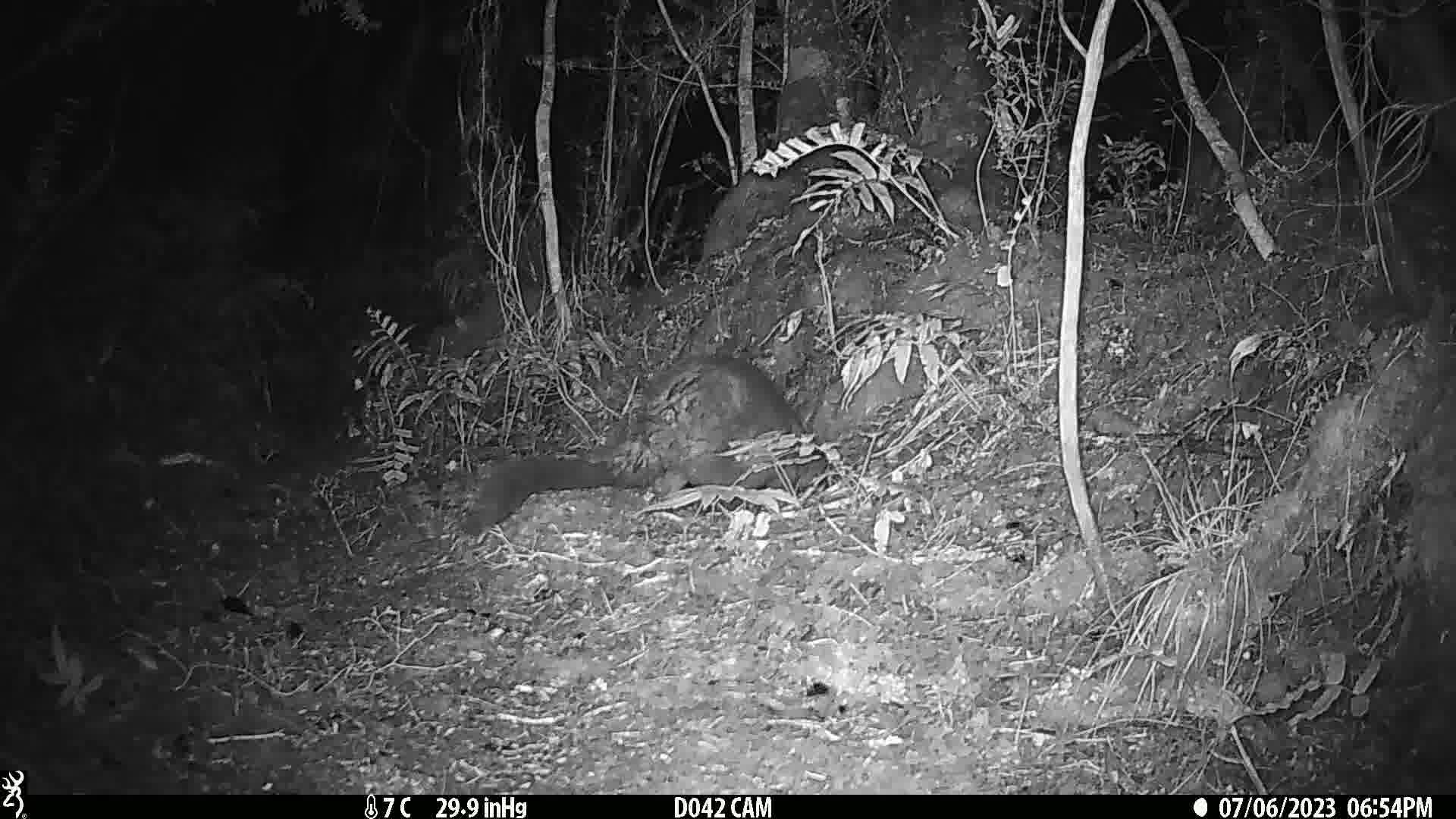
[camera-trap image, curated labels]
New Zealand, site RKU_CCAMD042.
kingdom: Animalia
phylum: Chordata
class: Mammalia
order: Diprotodontia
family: Phalangeridae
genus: Trichosurus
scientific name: Trichosurus vulpecula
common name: common brushtail possum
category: possum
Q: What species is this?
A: Possum (common brushtail possum) (Trichosurus vulpecula).